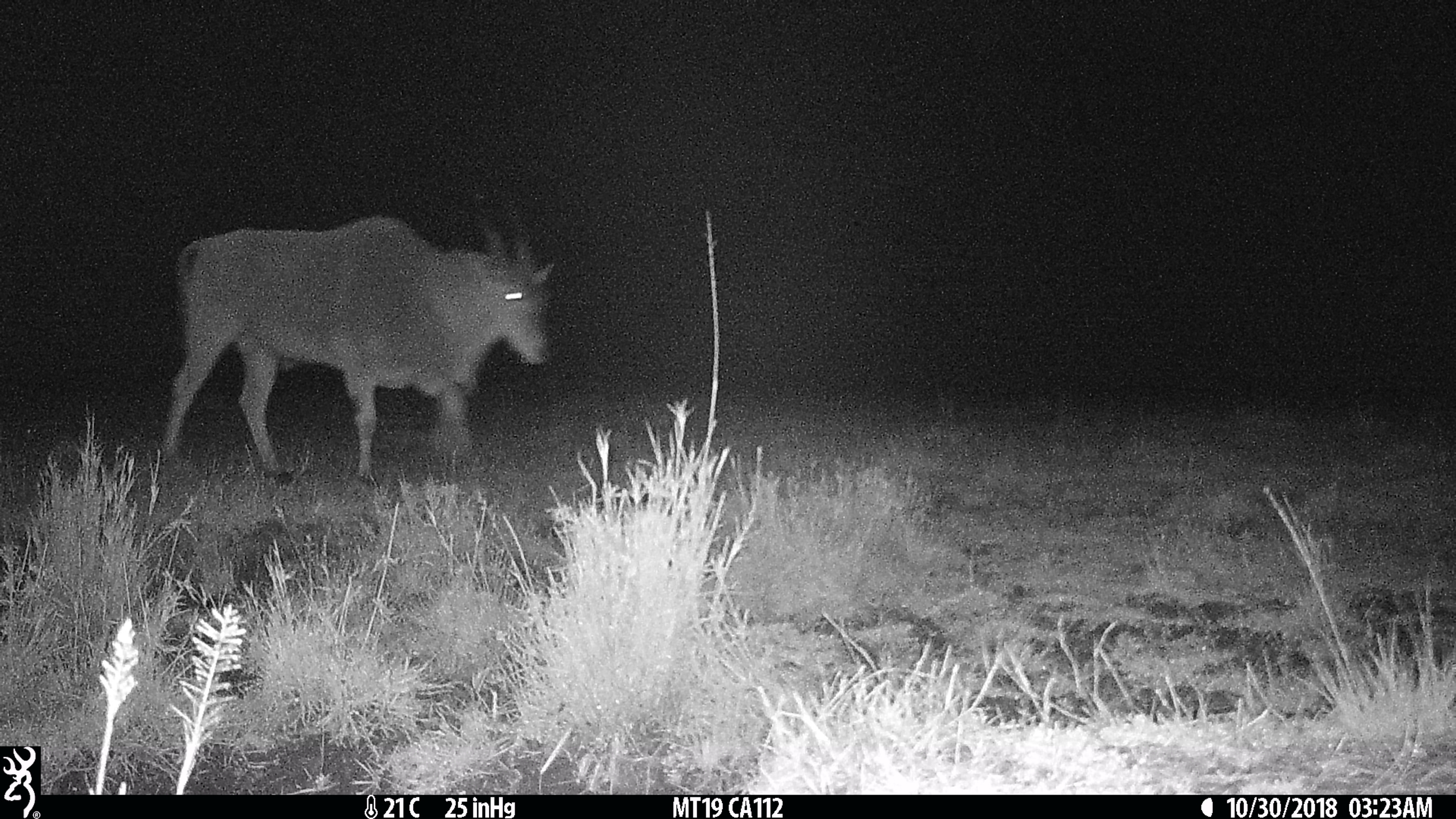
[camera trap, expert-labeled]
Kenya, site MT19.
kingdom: Animalia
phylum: Chordata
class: Mammalia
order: Artiodactyla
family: Bovidae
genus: Tragelaphus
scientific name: Tragelaphus oryx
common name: eland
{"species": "eland (Tragelaphus oryx)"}